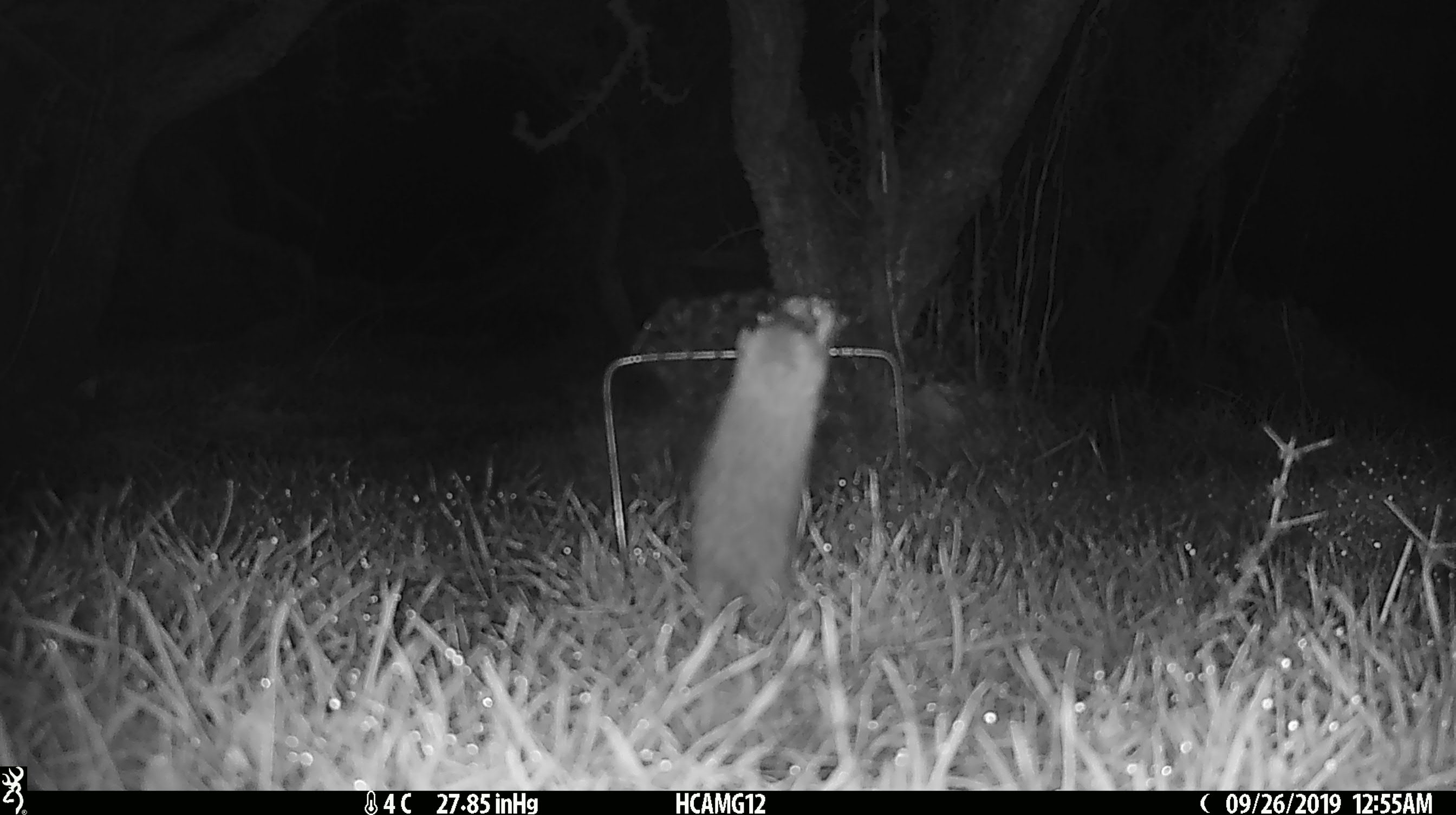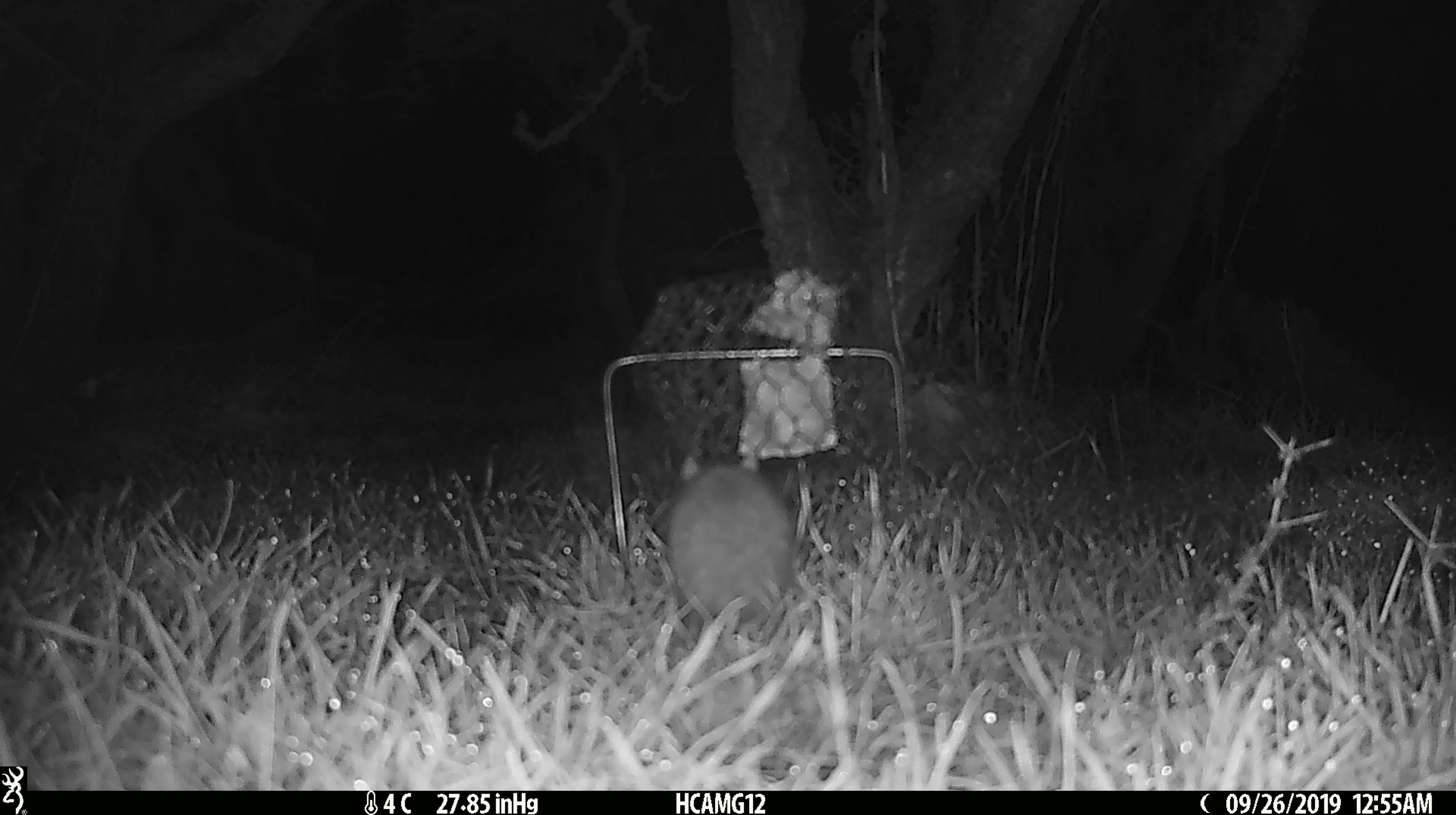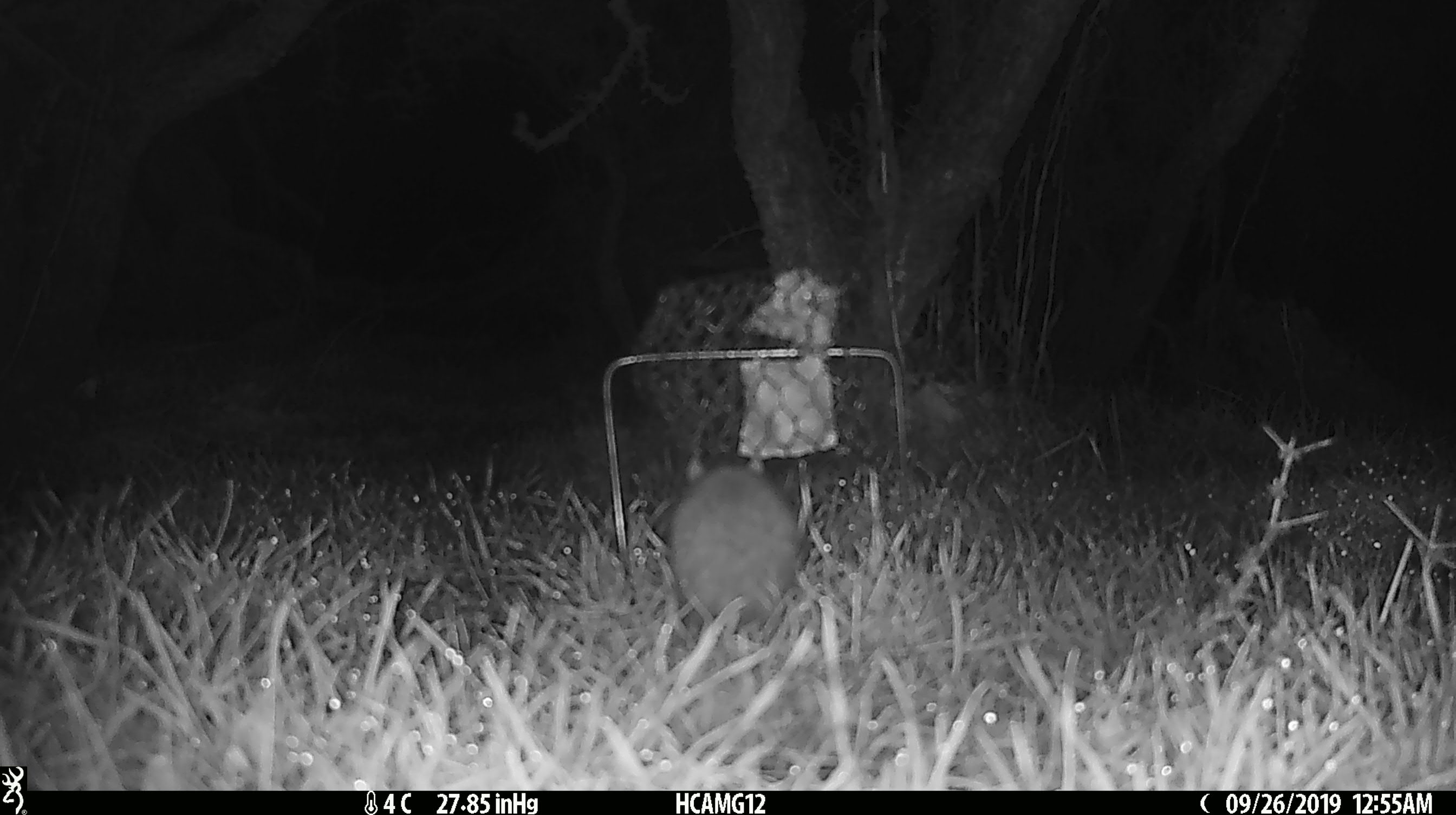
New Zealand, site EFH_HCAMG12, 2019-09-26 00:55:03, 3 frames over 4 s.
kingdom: Animalia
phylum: Chordata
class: Mammalia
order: Rodentia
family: Muridae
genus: Mus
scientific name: Mus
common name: mouse